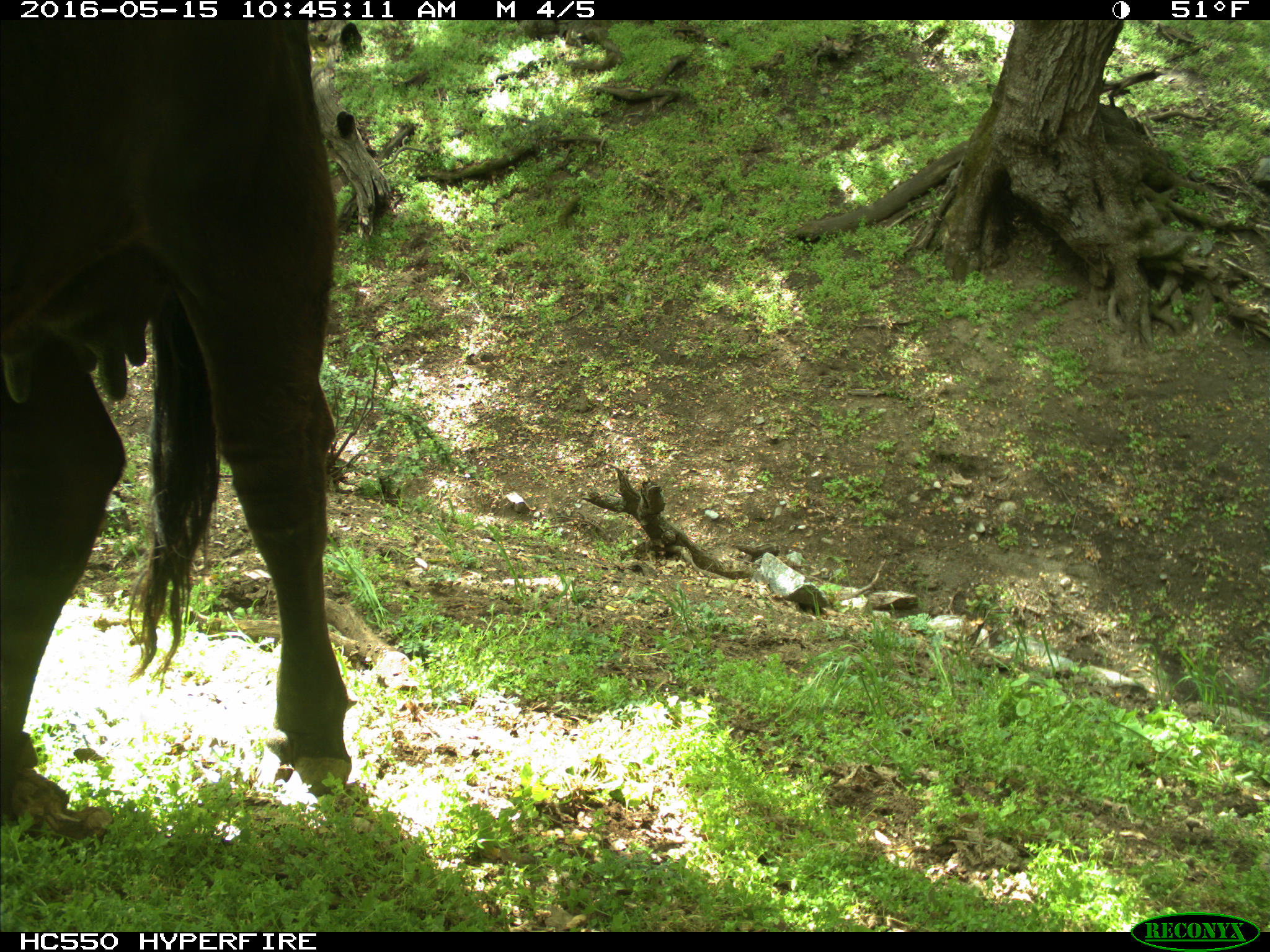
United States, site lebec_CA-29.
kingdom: Animalia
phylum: Chordata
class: Mammalia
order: Artiodactyla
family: Bovidae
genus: Bos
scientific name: Bos taurus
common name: domestic cow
Bos taurus (domestic cow).